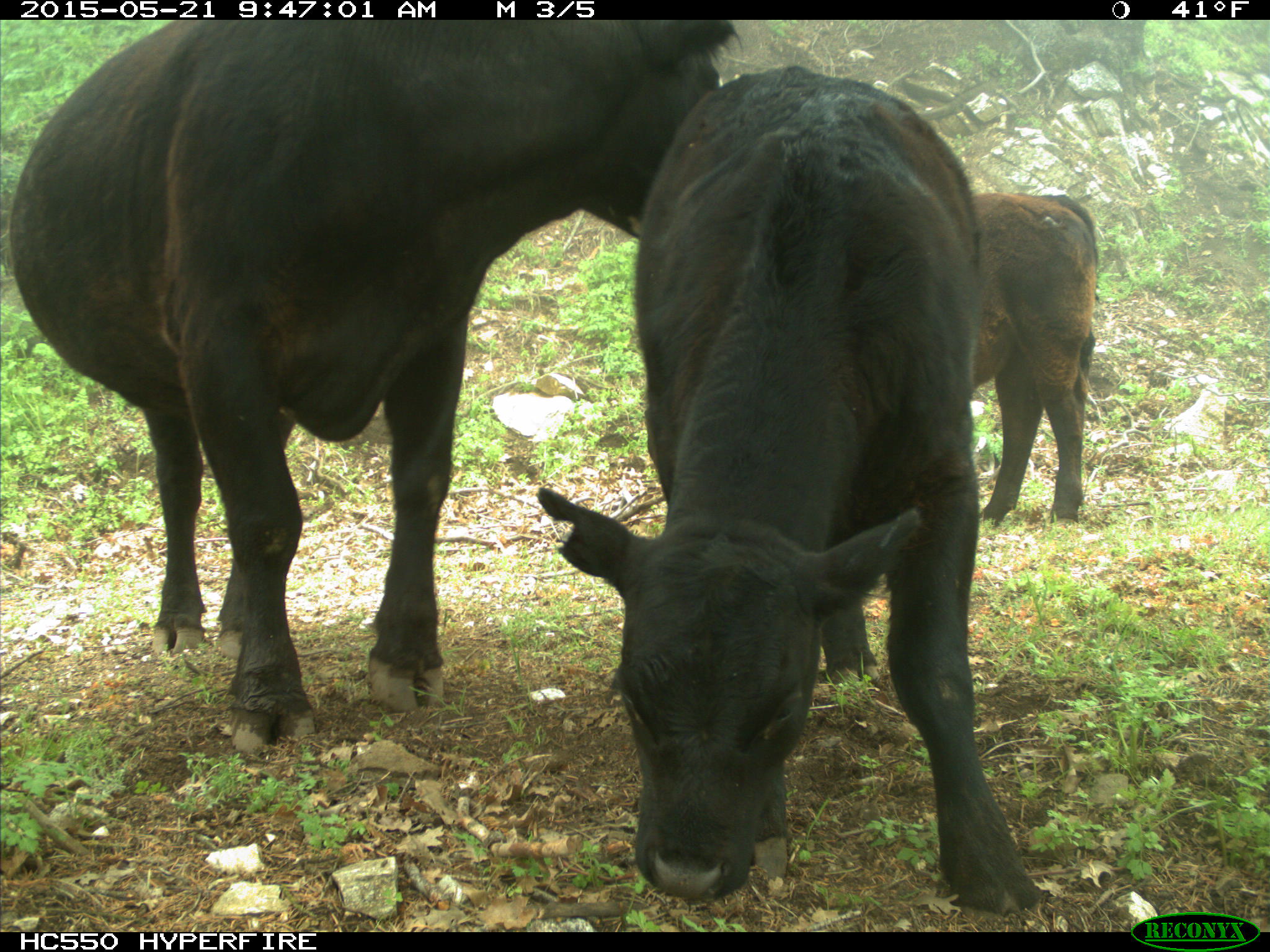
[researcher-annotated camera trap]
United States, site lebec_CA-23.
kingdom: Animalia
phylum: Chordata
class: Mammalia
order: Artiodactyla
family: Bovidae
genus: Bos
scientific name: Bos taurus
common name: domestic cow